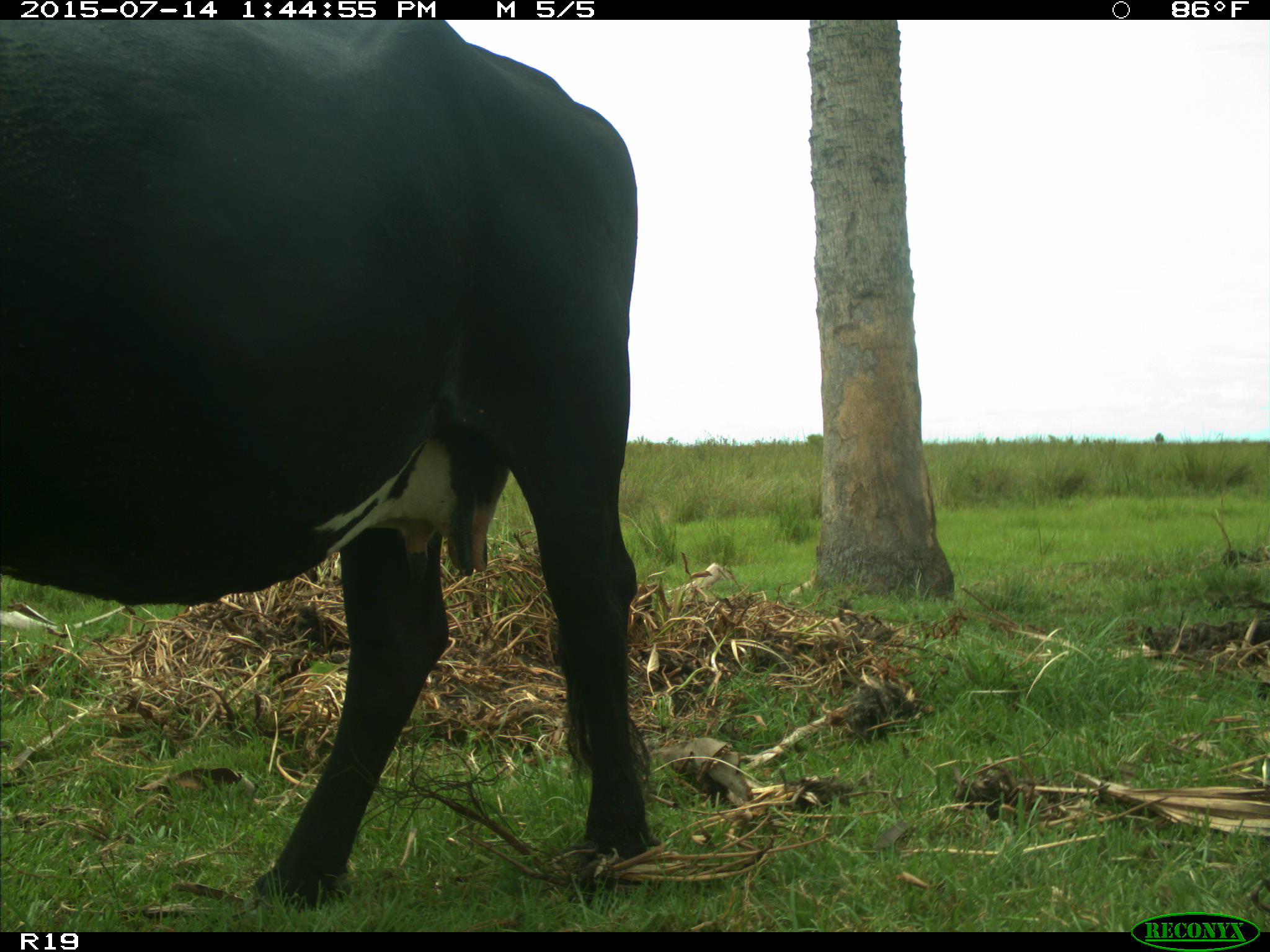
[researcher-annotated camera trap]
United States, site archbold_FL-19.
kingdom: Animalia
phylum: Chordata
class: Mammalia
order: Artiodactyla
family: Bovidae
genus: Bos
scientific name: Bos taurus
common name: domestic cow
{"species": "Bos taurus (domestic cow)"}